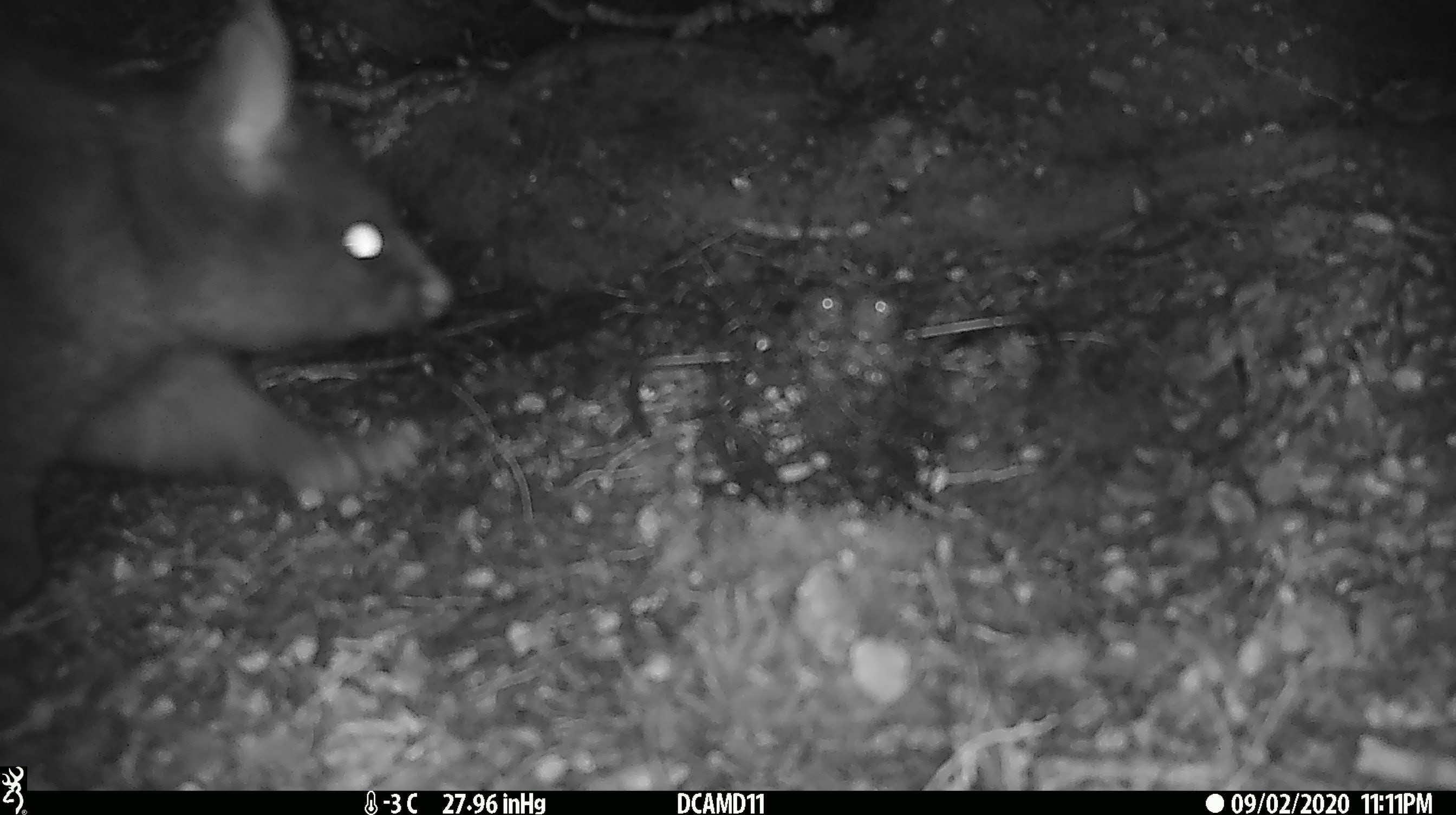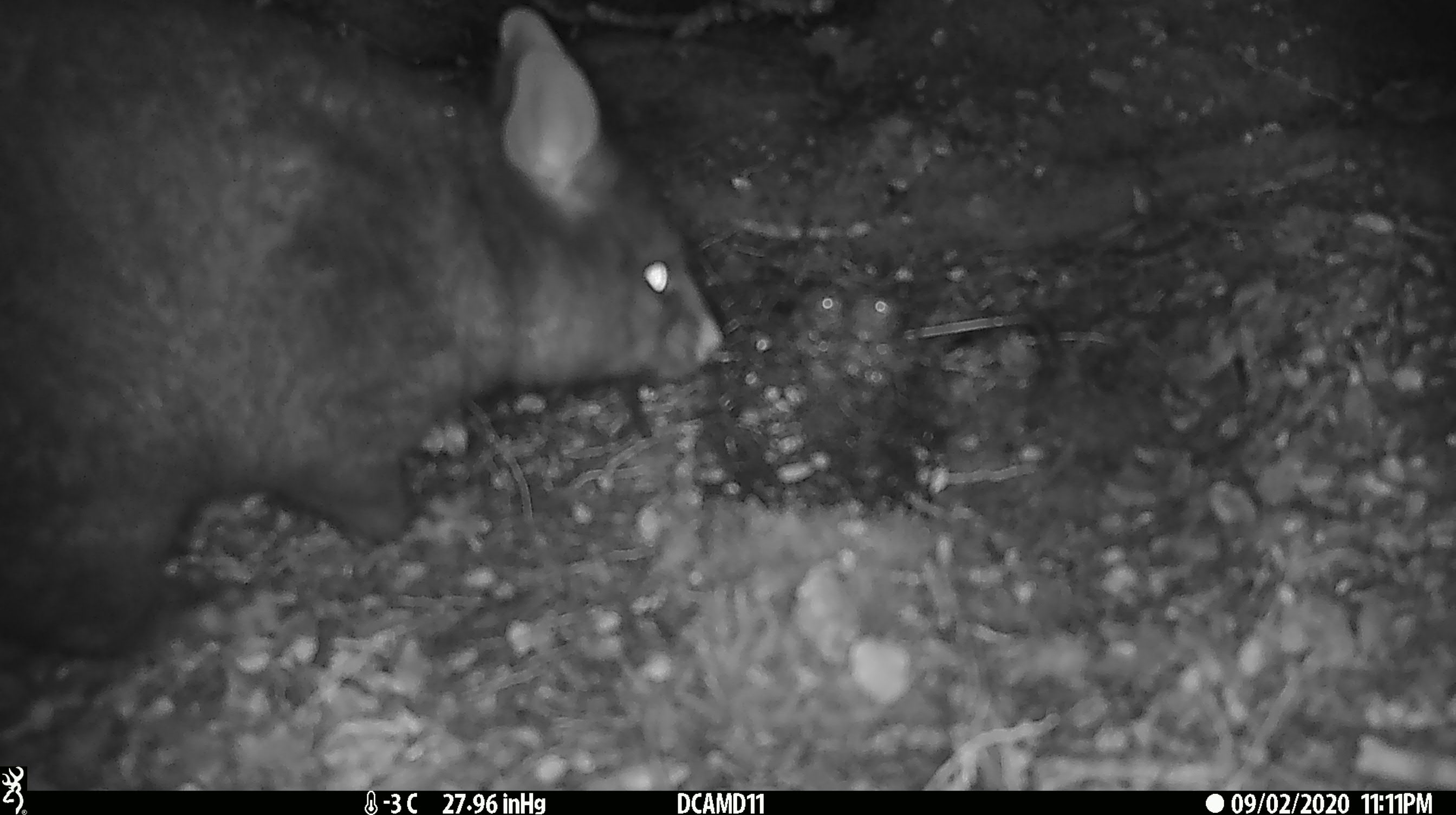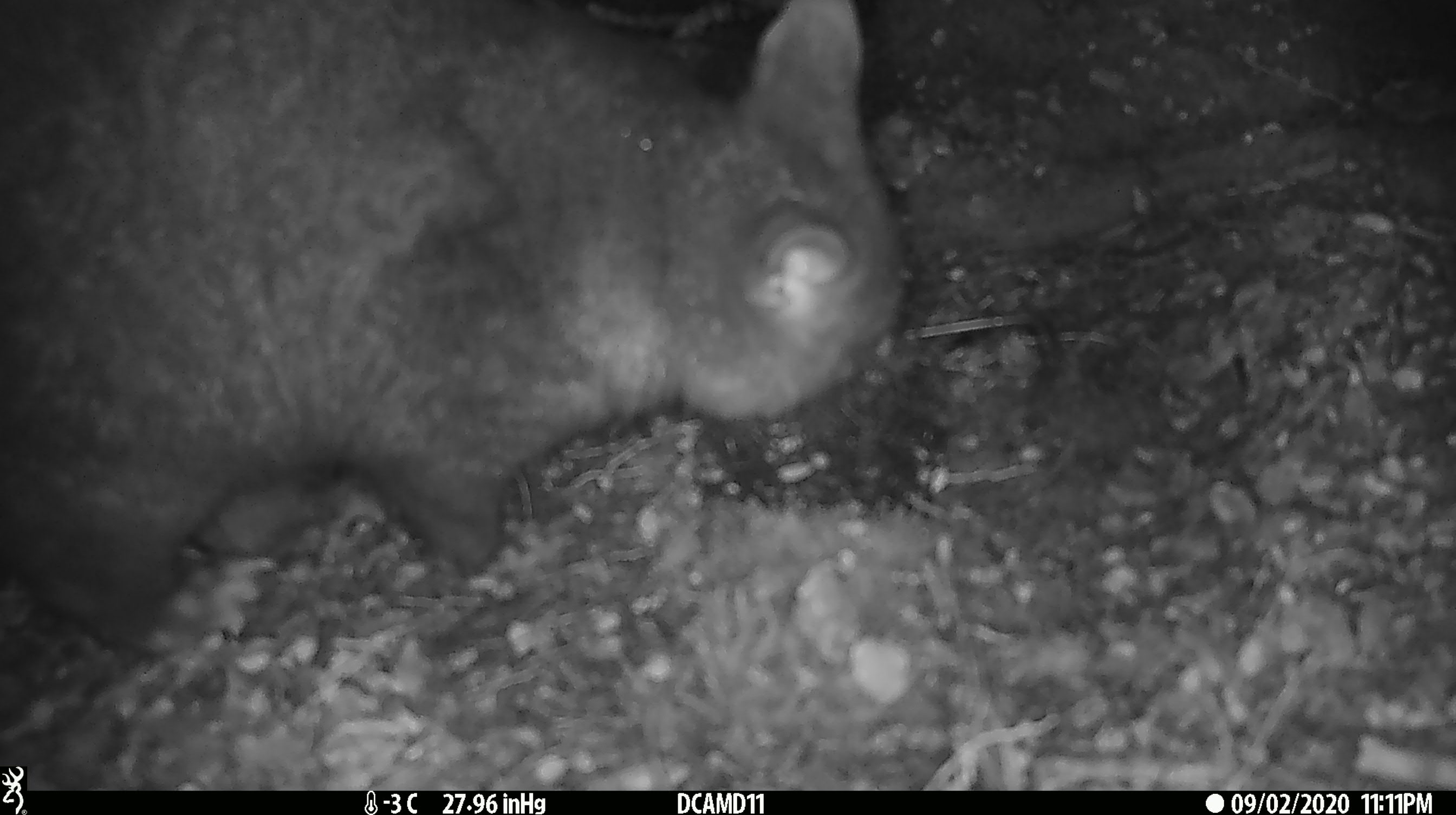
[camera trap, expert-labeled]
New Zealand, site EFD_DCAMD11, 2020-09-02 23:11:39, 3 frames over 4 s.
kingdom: Animalia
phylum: Chordata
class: Mammalia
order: Diprotodontia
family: Phalangeridae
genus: Trichosurus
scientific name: Trichosurus vulpecula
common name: common brushtail possum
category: possum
Possum (common brushtail possum) (Trichosurus vulpecula).